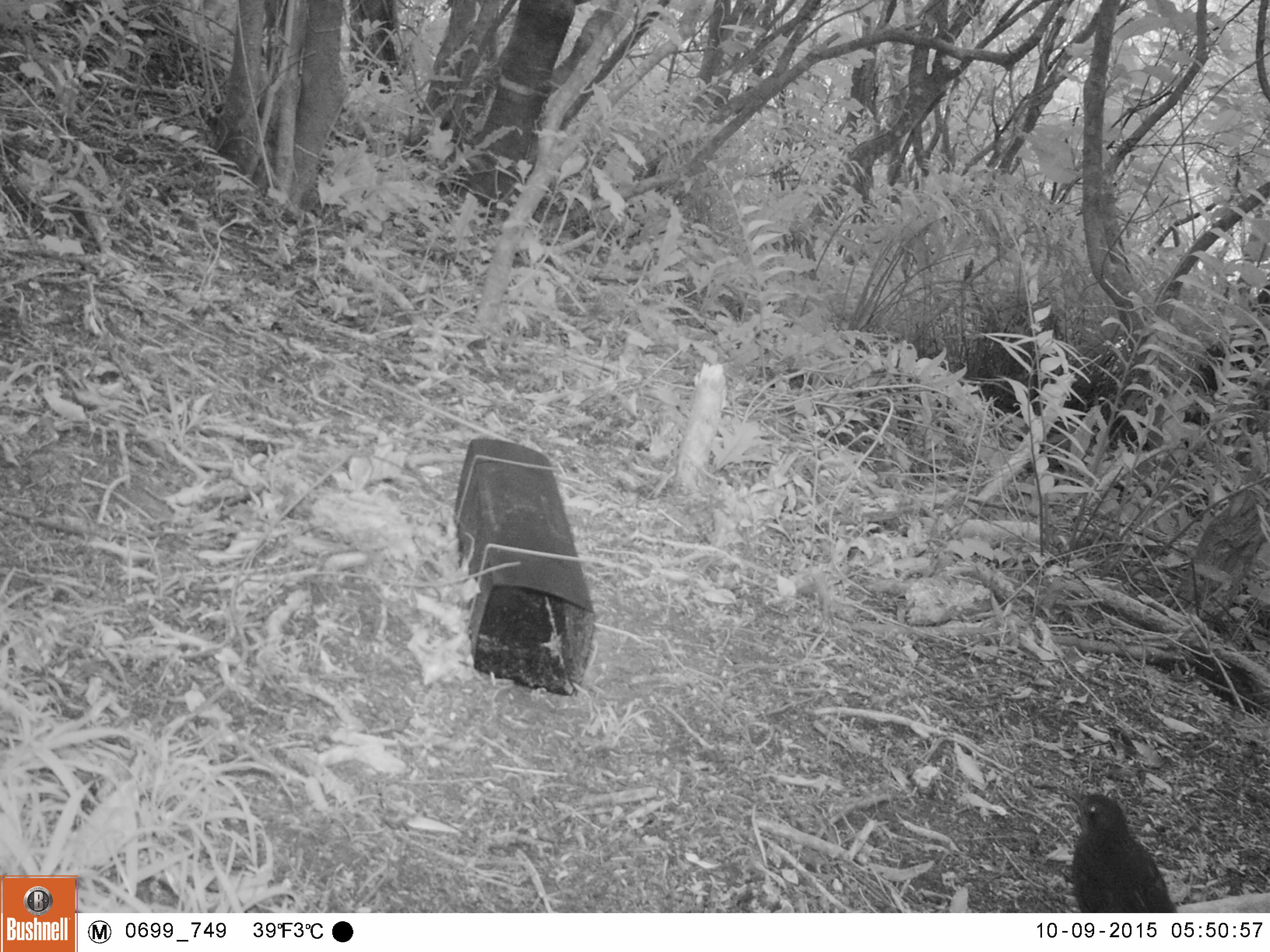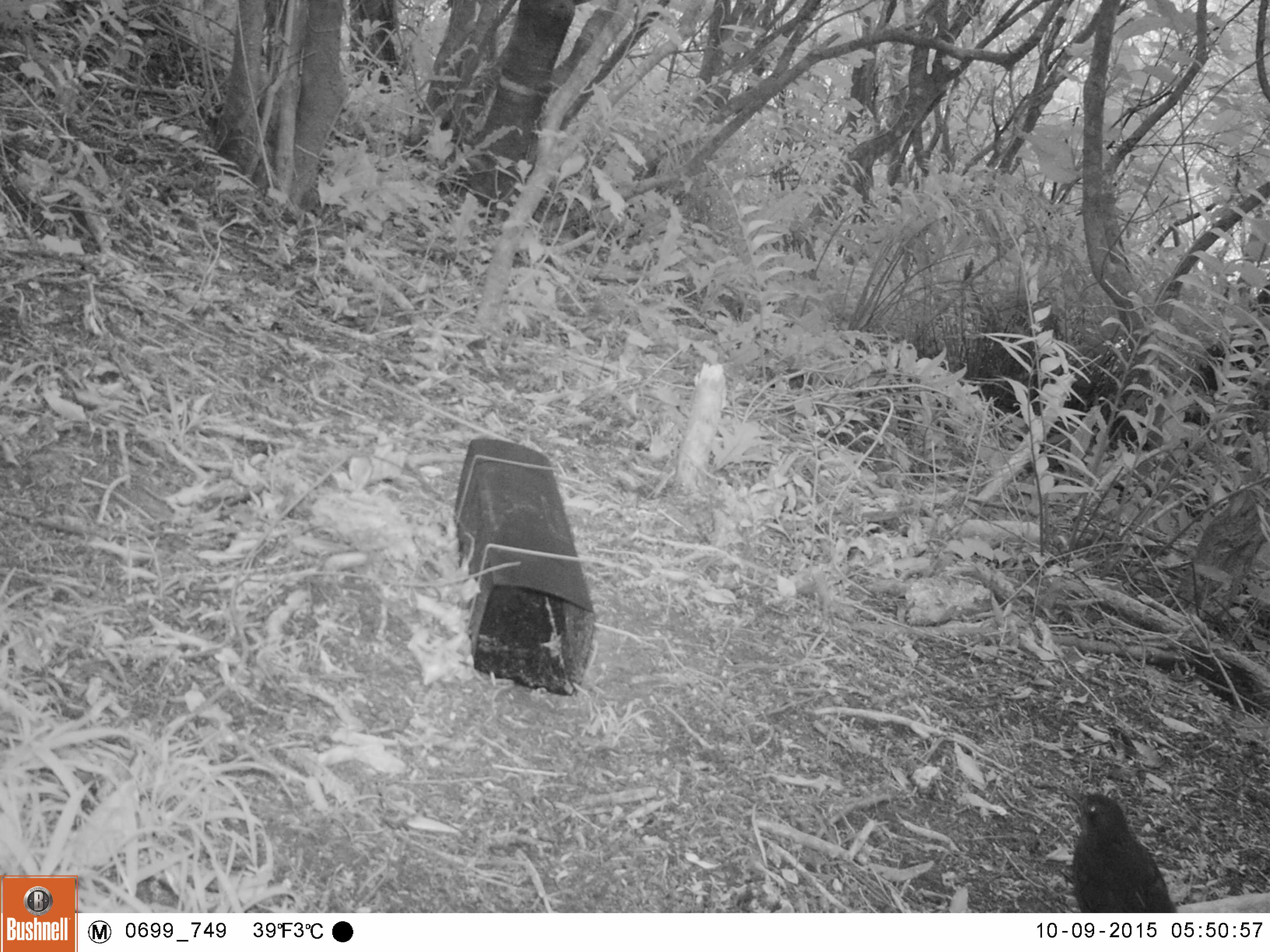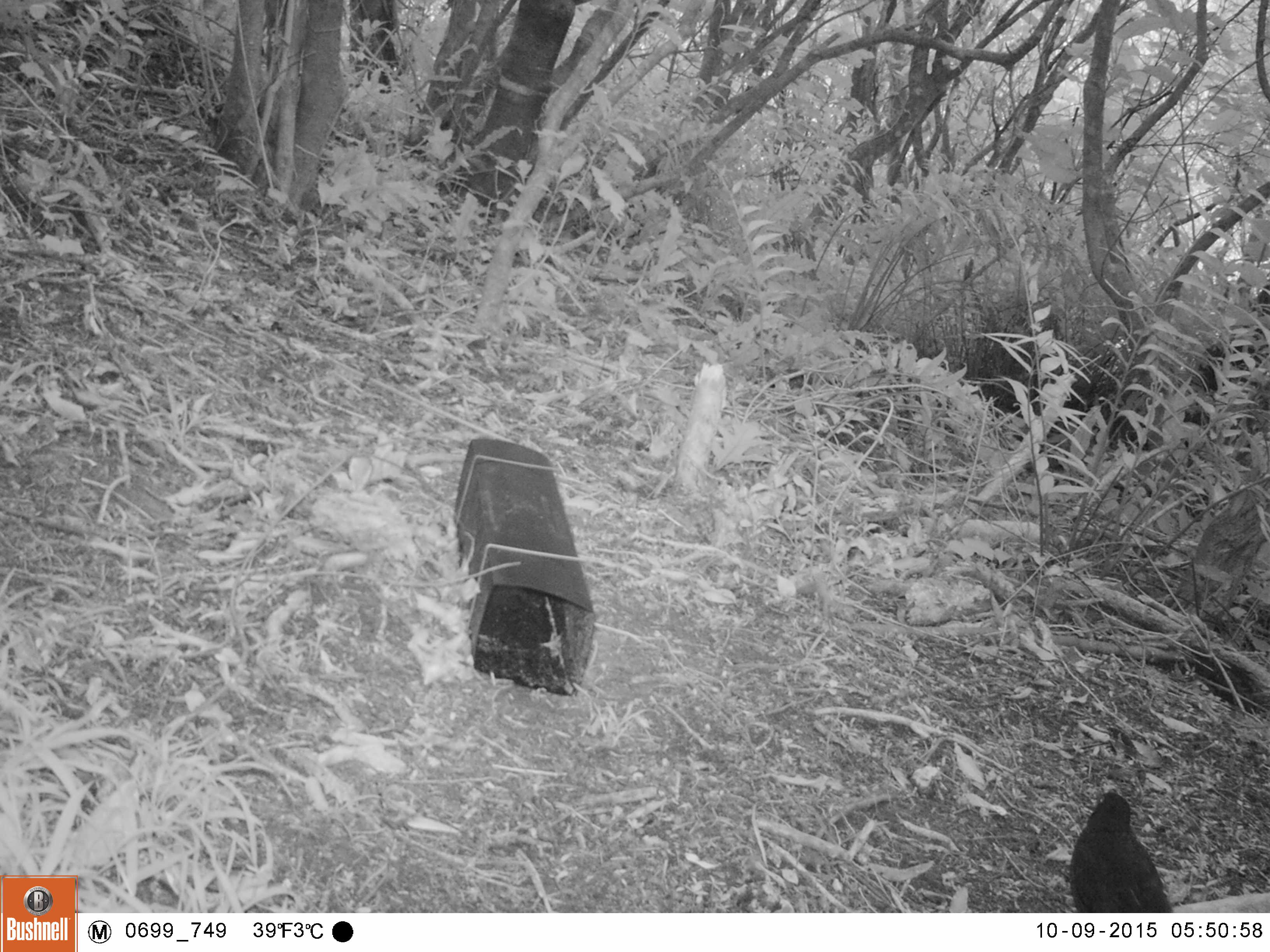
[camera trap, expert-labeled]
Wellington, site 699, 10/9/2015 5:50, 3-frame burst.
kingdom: Animalia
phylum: Chordata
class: Aves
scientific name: Aves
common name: bird